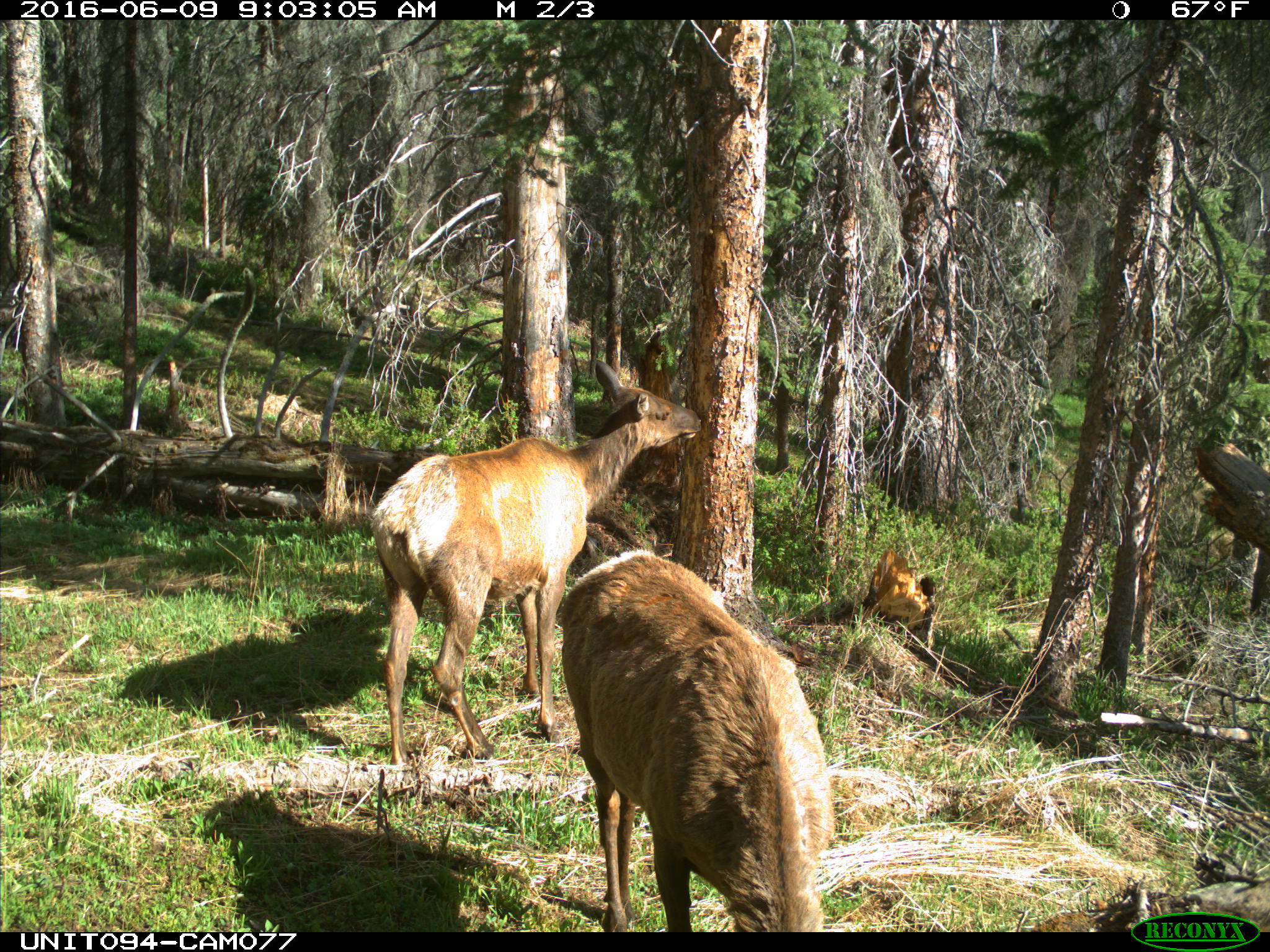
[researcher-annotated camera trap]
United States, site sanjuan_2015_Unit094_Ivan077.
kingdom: Animalia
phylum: Chordata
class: Mammalia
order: Artiodactyla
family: Cervidae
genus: Cervus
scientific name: Cervus elaphus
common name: red deer